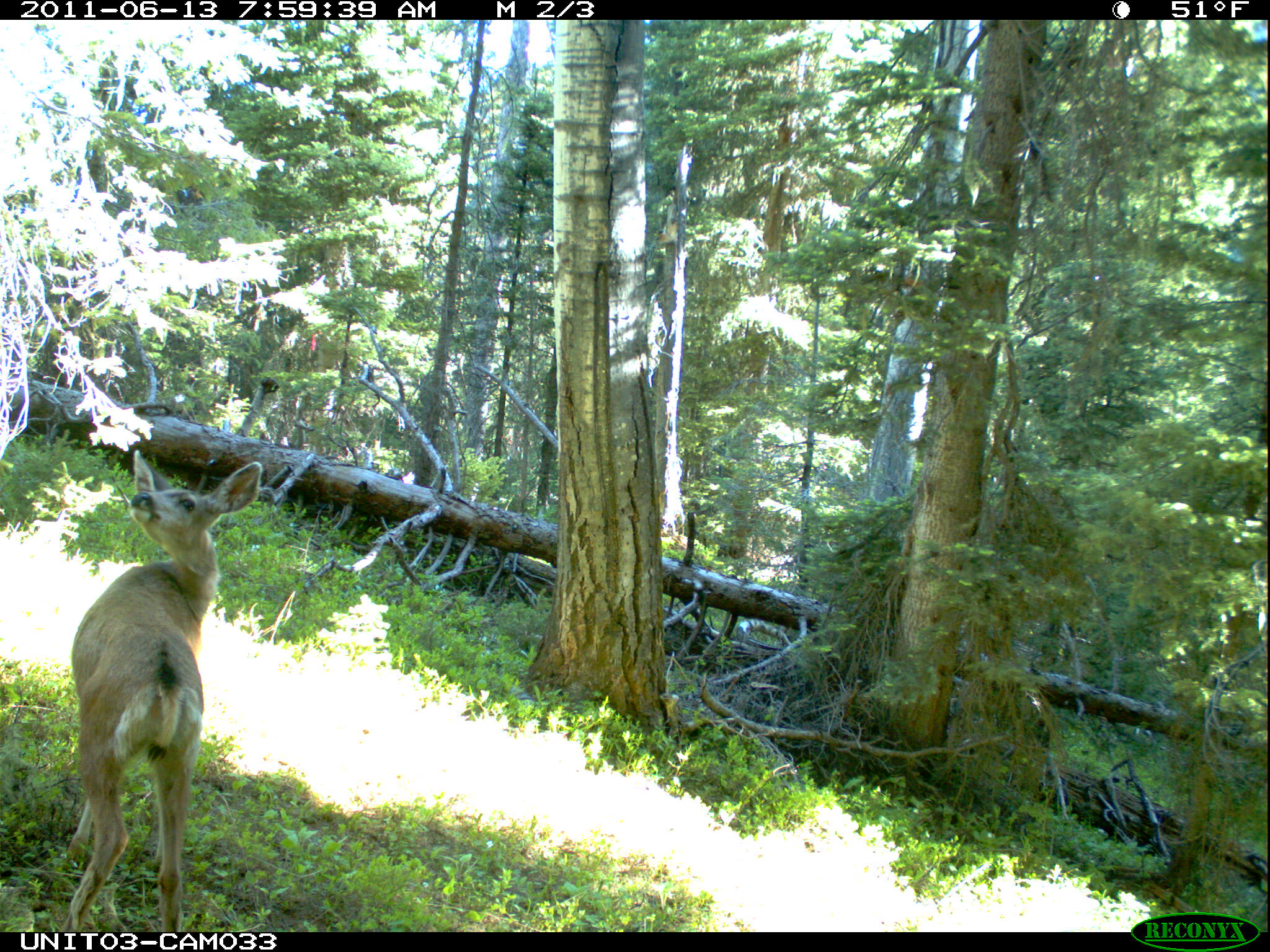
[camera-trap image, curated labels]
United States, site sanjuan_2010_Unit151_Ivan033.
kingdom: Animalia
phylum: Chordata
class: Mammalia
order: Artiodactyla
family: Cervidae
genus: Odocoileus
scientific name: Odocoileus hemionus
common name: mule deer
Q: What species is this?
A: Odocoileus hemionus (mule deer).